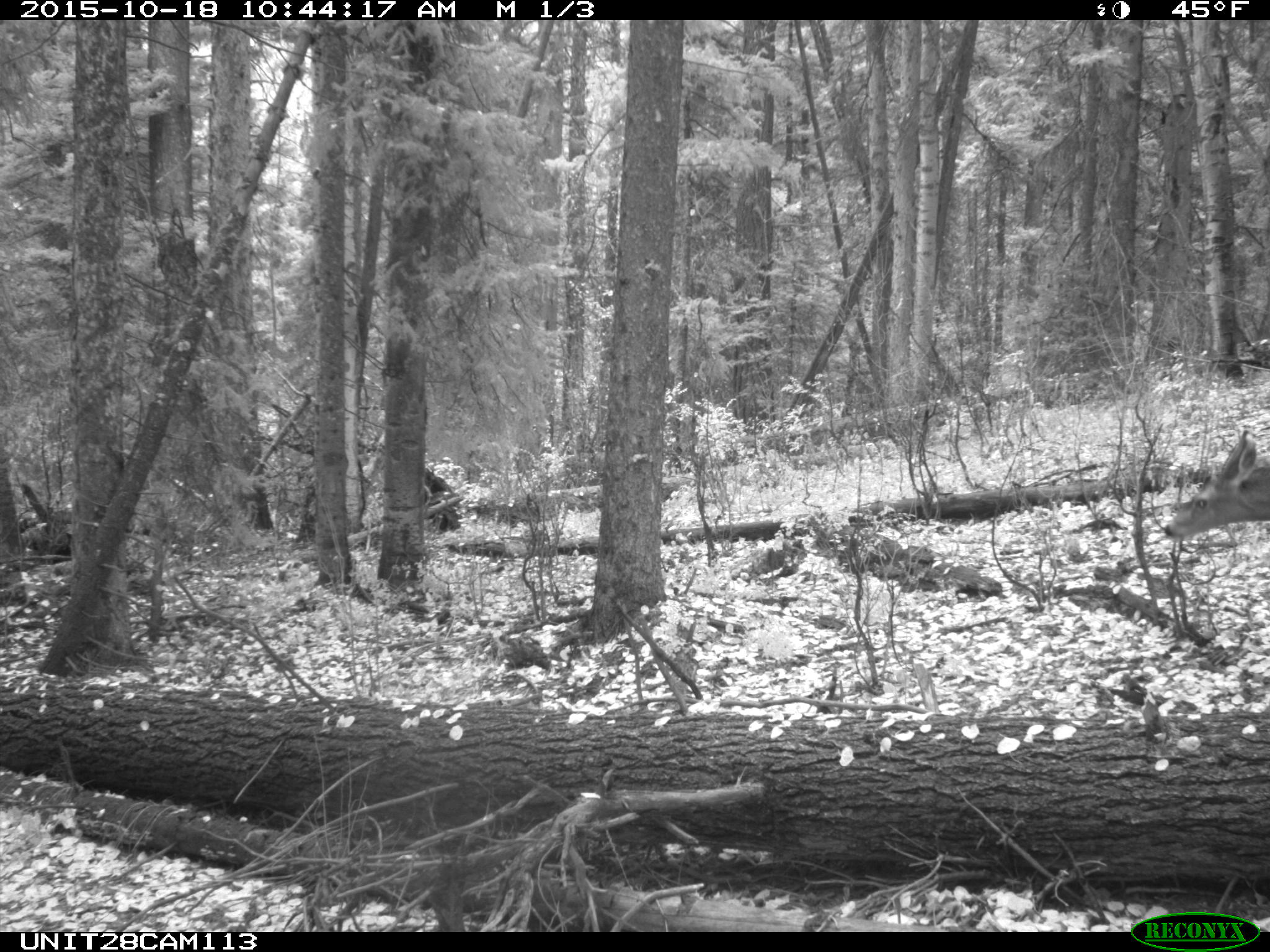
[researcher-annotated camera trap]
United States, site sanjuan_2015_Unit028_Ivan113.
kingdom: Animalia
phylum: Chordata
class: Mammalia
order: Artiodactyla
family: Cervidae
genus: Odocoileus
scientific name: Odocoileus hemionus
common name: mule deer